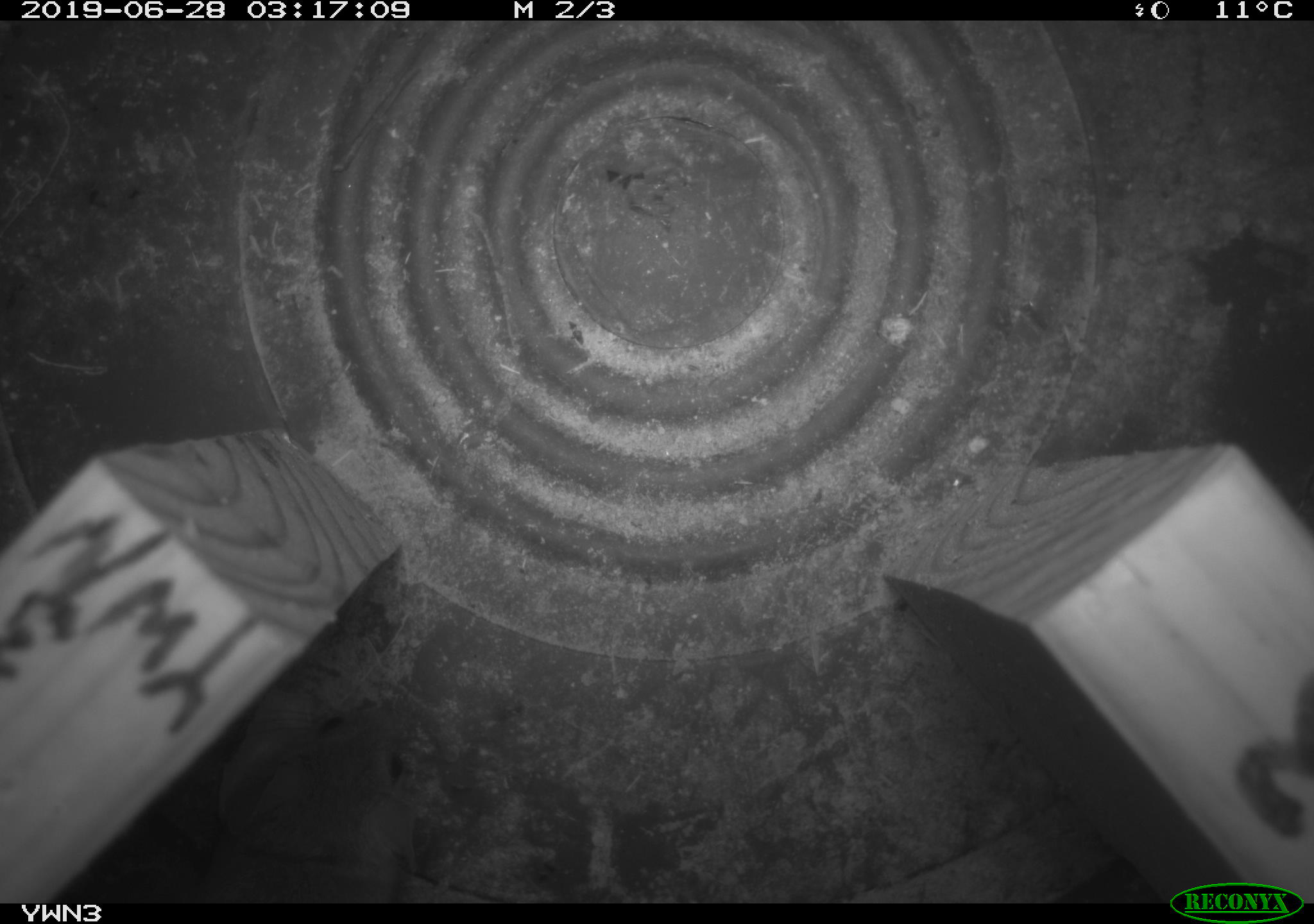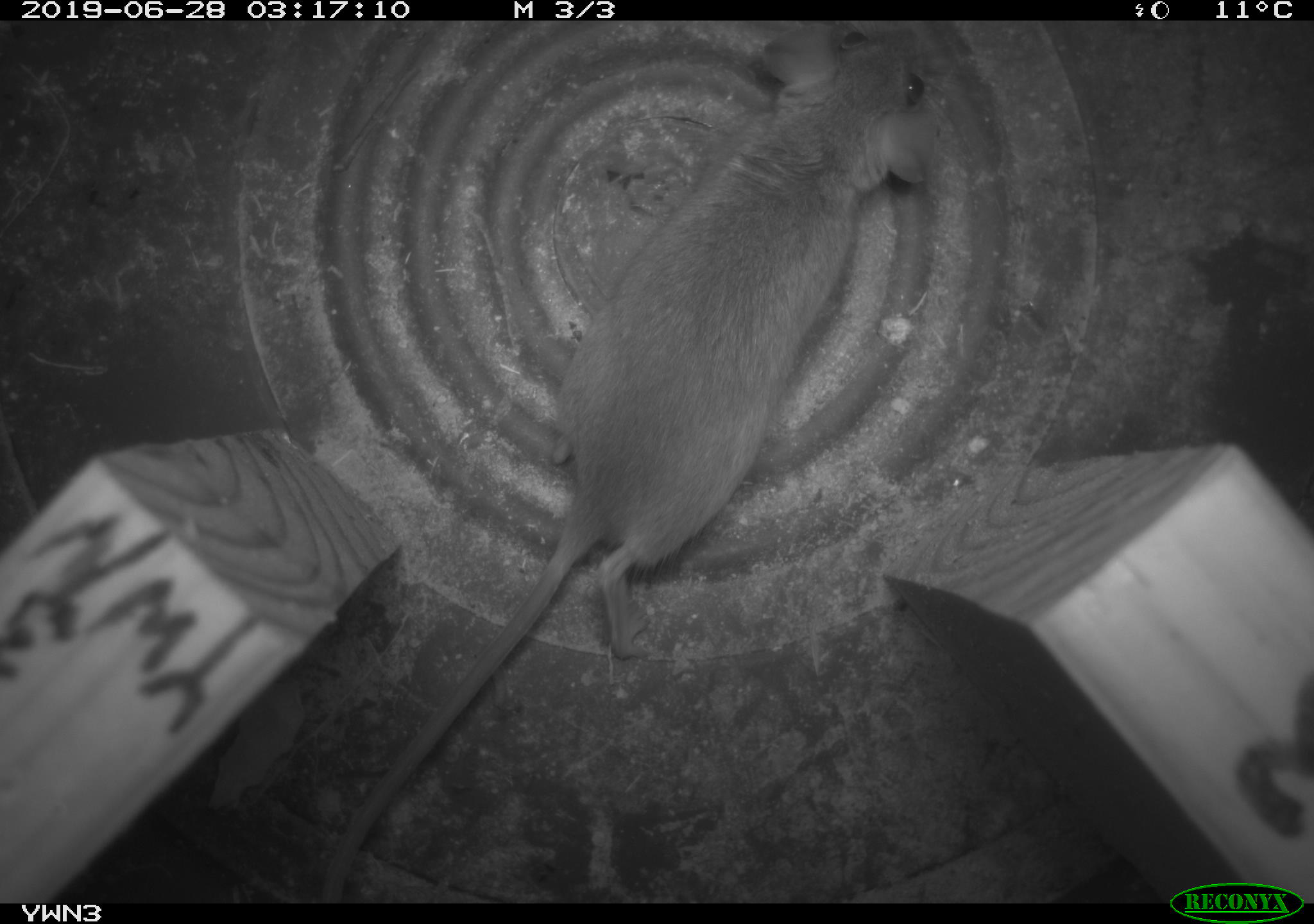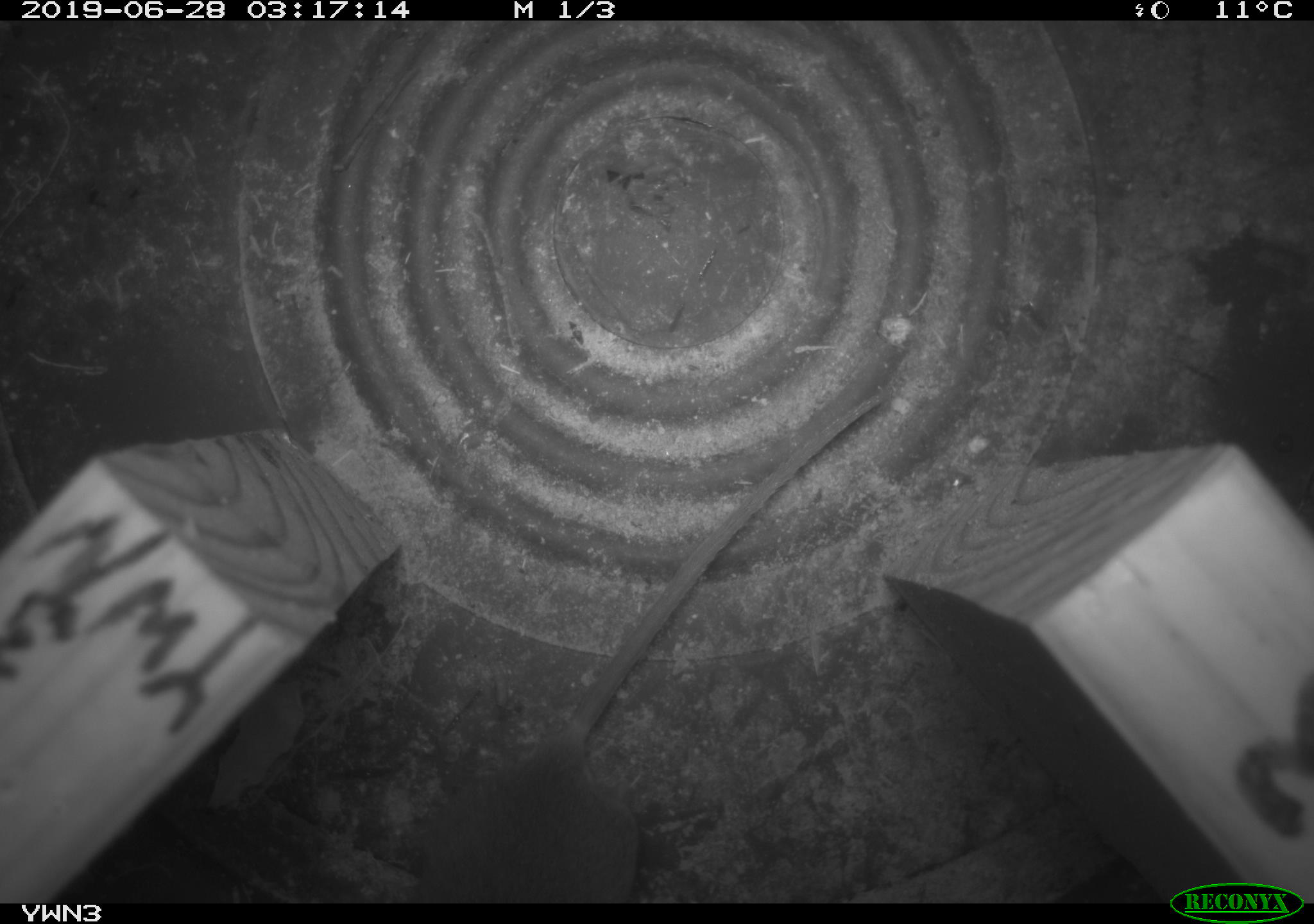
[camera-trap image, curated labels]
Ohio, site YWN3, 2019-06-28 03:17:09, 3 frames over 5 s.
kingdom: Animalia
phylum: Chordata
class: Mammalia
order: Rodentia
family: Cricetidae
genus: Peromyscus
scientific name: Peromyscus leucopus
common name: white-footed mouse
White-footed mouse (Peromyscus leucopus).